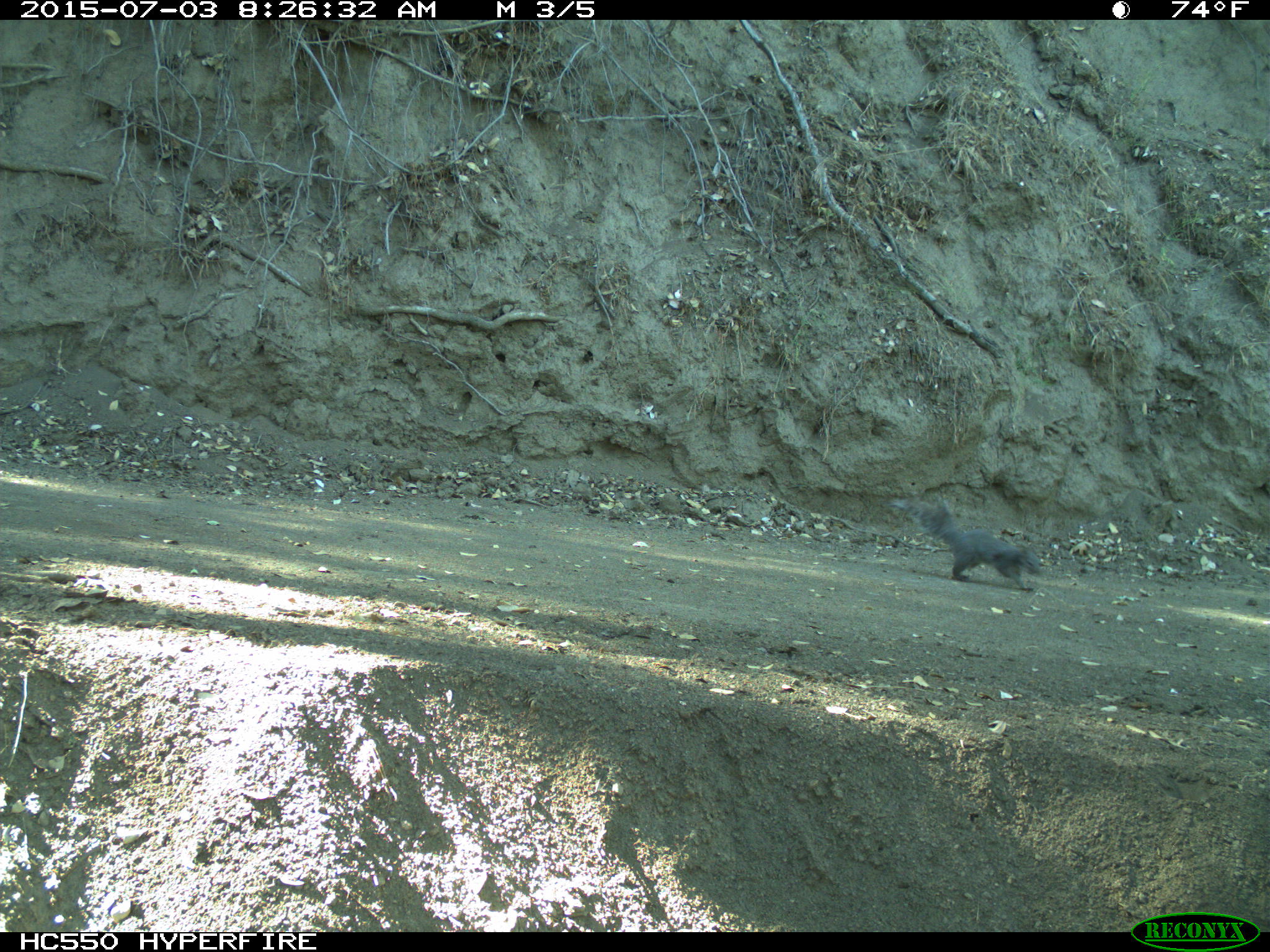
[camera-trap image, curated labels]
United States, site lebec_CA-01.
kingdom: Animalia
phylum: Chordata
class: Mammalia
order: Rodentia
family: Sciuridae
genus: Sciurus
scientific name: Sciurus carolinensis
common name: eastern gray squirrel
Sciurus carolinensis (eastern gray squirrel).